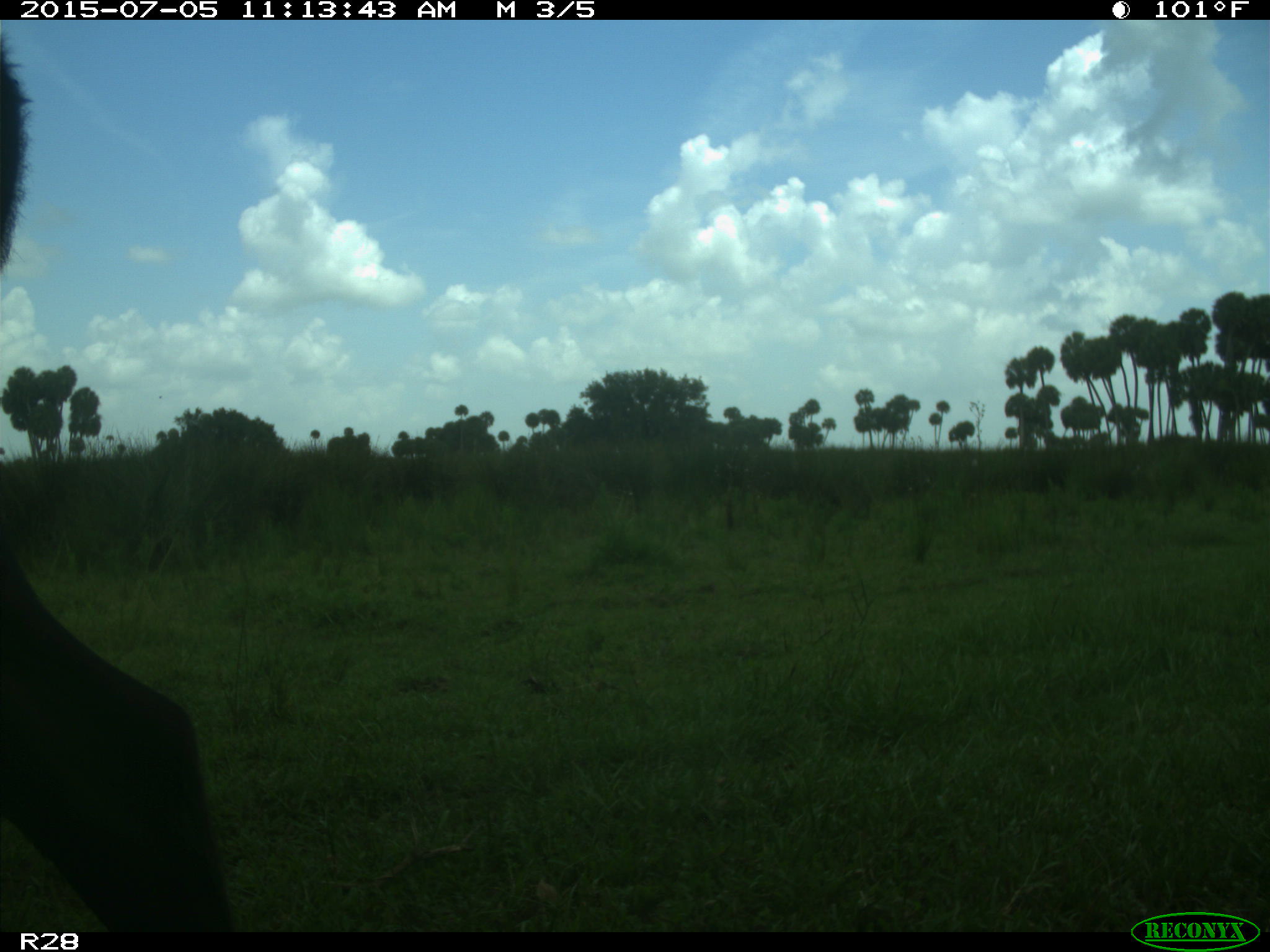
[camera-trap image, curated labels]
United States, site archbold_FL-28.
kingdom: Animalia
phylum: Chordata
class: Mammalia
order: Artiodactyla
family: Bovidae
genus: Bos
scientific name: Bos taurus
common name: domestic cow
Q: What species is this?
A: Bos taurus (domestic cow).